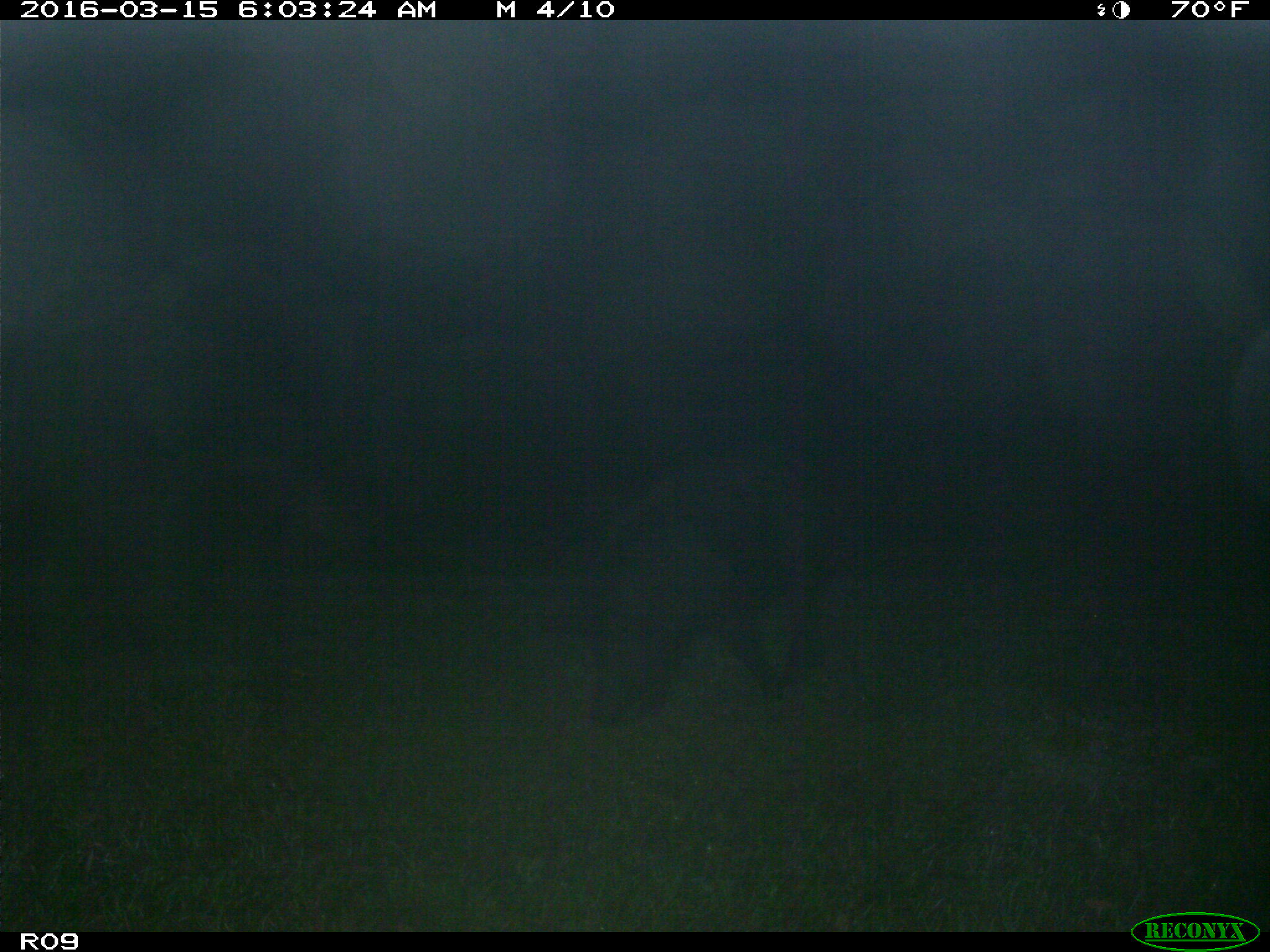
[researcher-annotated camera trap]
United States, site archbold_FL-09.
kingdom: Animalia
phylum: Chordata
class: Mammalia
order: Artiodactyla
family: Suidae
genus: Sus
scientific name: Sus scrofa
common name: wild boar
Sus scrofa (wild boar).